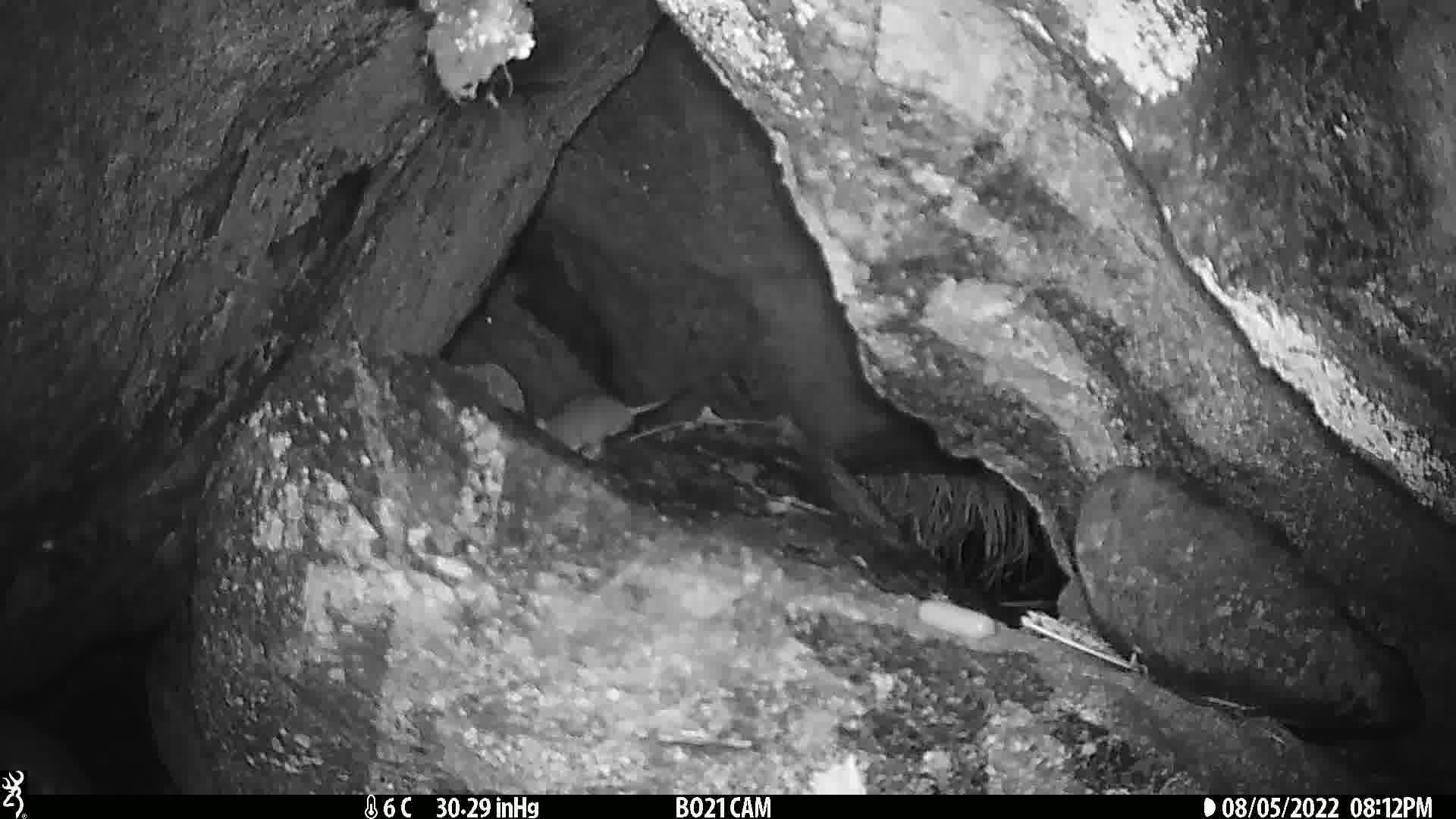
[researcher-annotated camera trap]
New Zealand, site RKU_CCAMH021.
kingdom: Animalia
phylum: Chordata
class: Mammalia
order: Rodentia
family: Muridae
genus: Rattus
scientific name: Rattus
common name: rat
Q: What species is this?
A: Rat (Rattus).